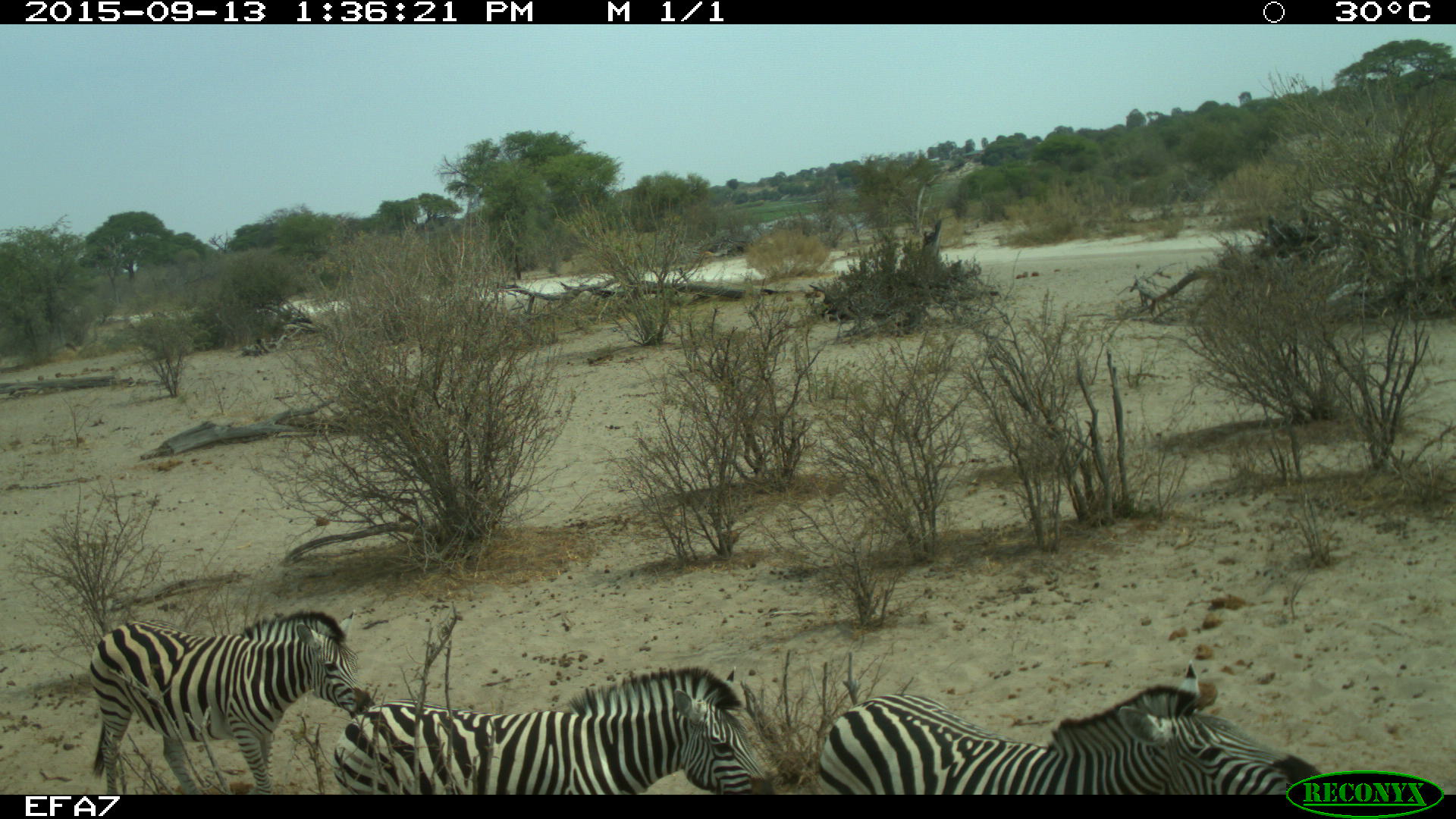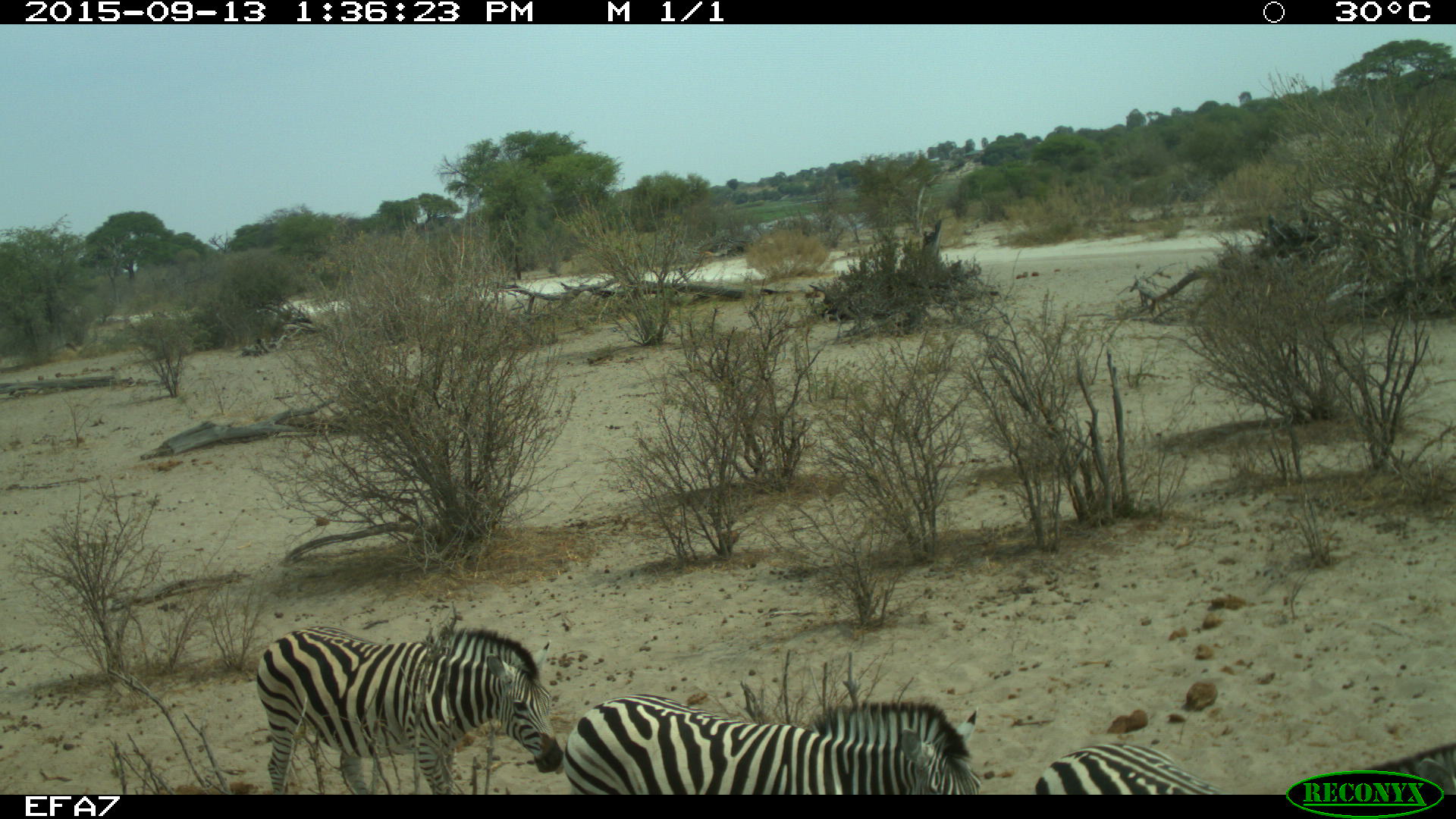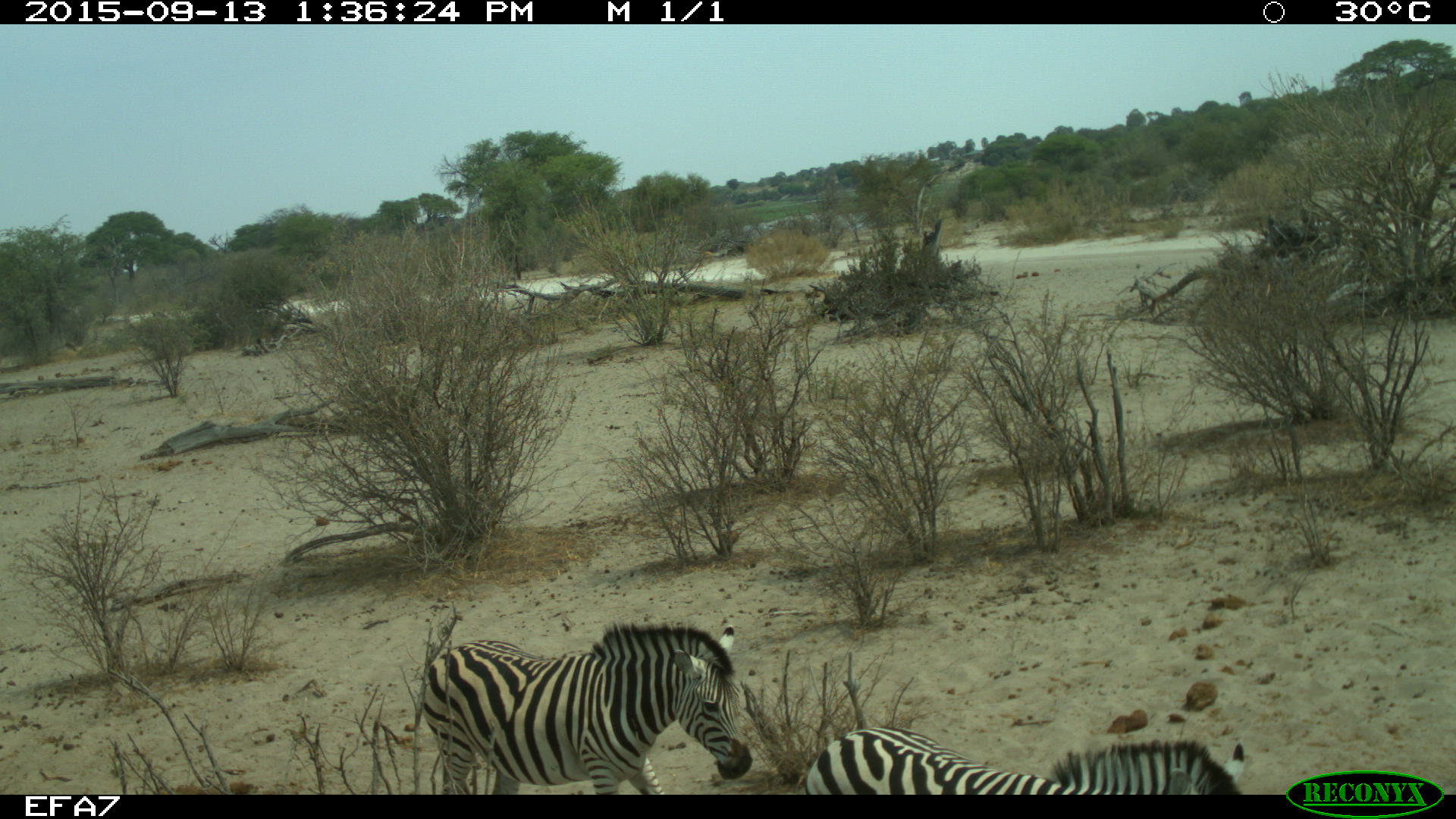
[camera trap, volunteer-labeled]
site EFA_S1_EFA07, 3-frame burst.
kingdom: Animalia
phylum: Chordata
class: Mammalia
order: Perissodactyla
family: Equidae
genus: Equus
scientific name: Equus quagga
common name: plains zebra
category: zebraplains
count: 3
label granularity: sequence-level